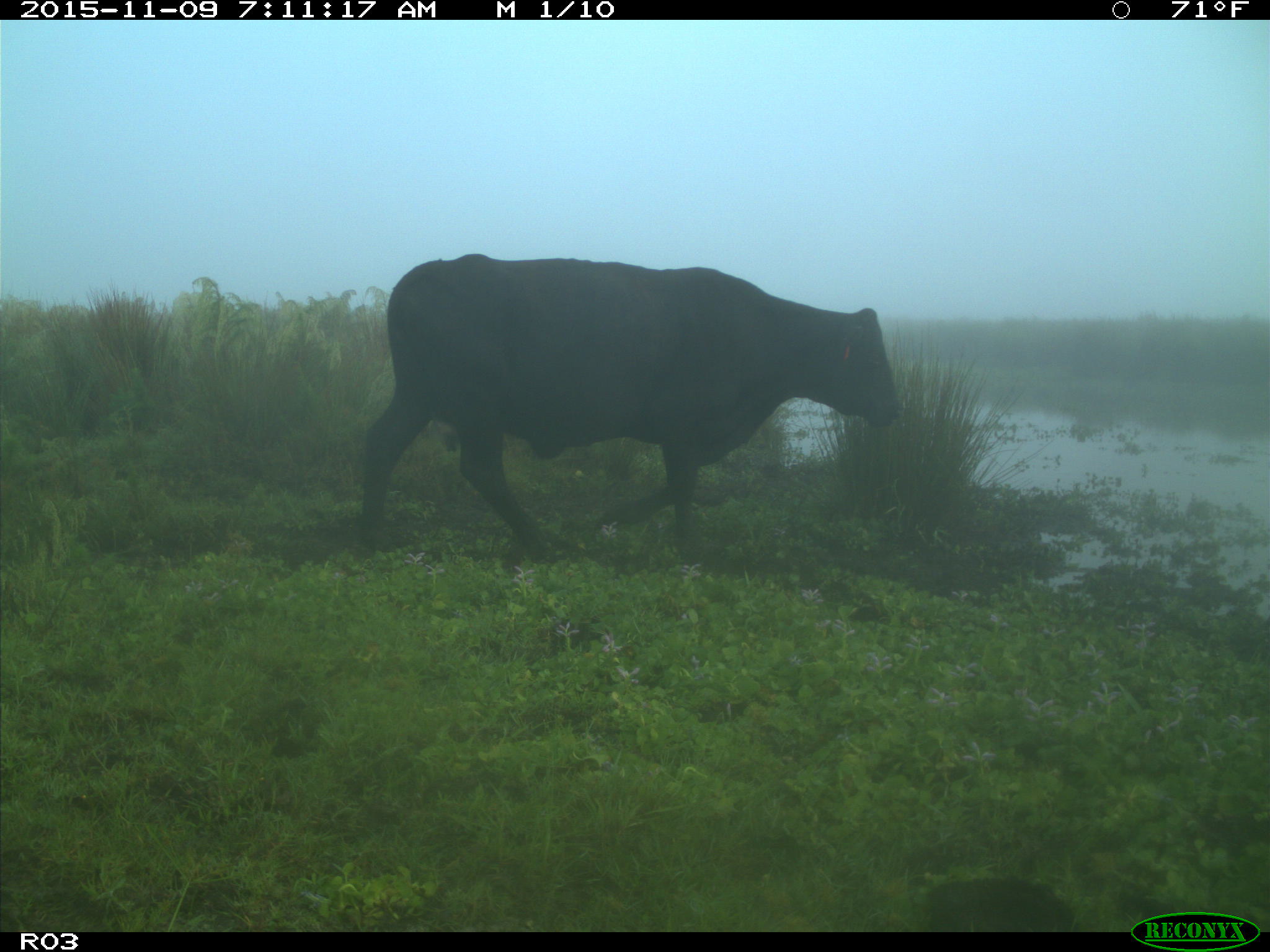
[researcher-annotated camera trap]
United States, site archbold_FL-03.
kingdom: Animalia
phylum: Chordata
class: Mammalia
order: Artiodactyla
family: Bovidae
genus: Bos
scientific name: Bos taurus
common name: domestic cow